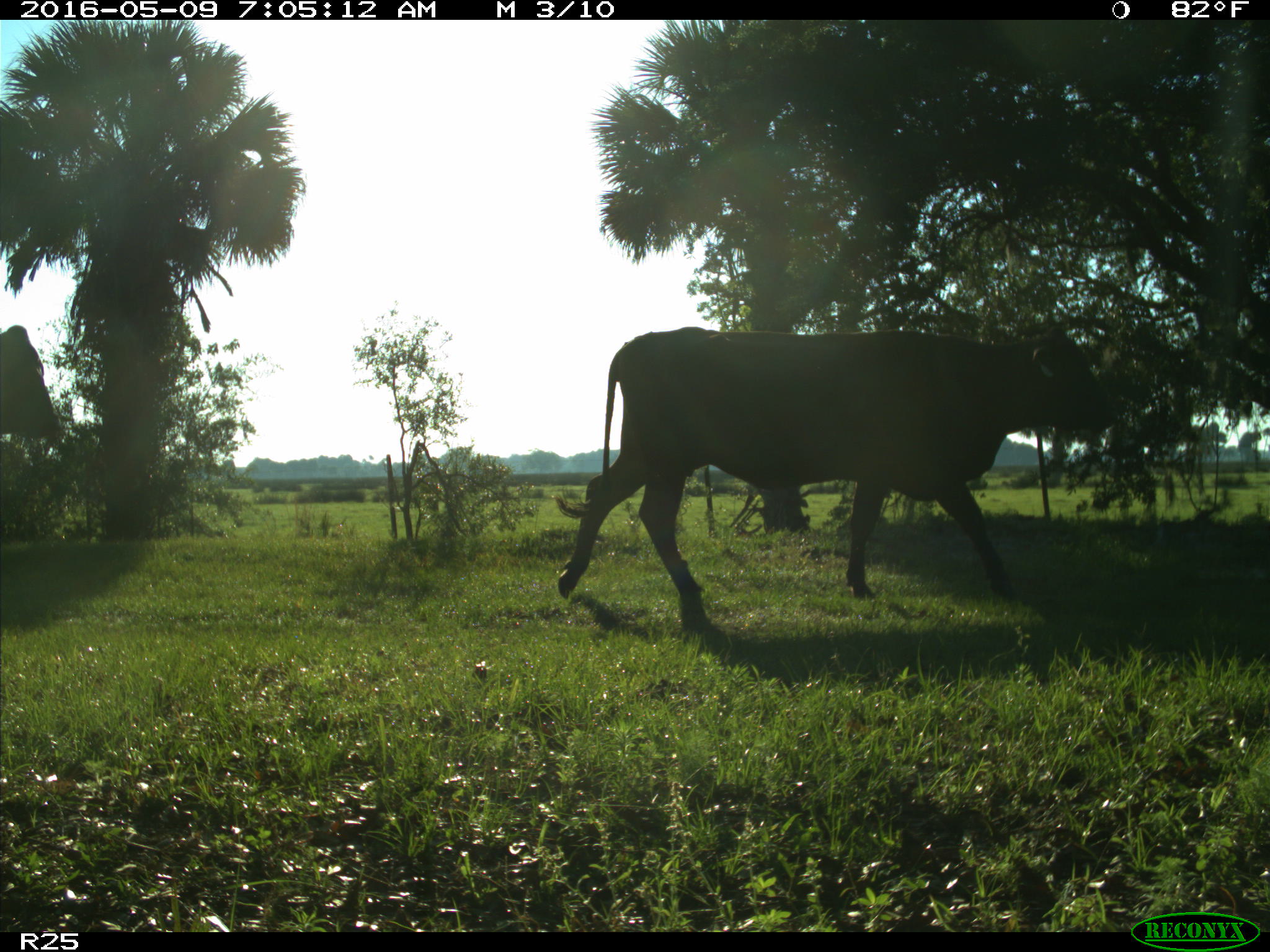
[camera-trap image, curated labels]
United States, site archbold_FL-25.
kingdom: Animalia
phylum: Chordata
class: Mammalia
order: Artiodactyla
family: Bovidae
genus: Bos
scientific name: Bos taurus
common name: domestic cow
Bos taurus (domestic cow).